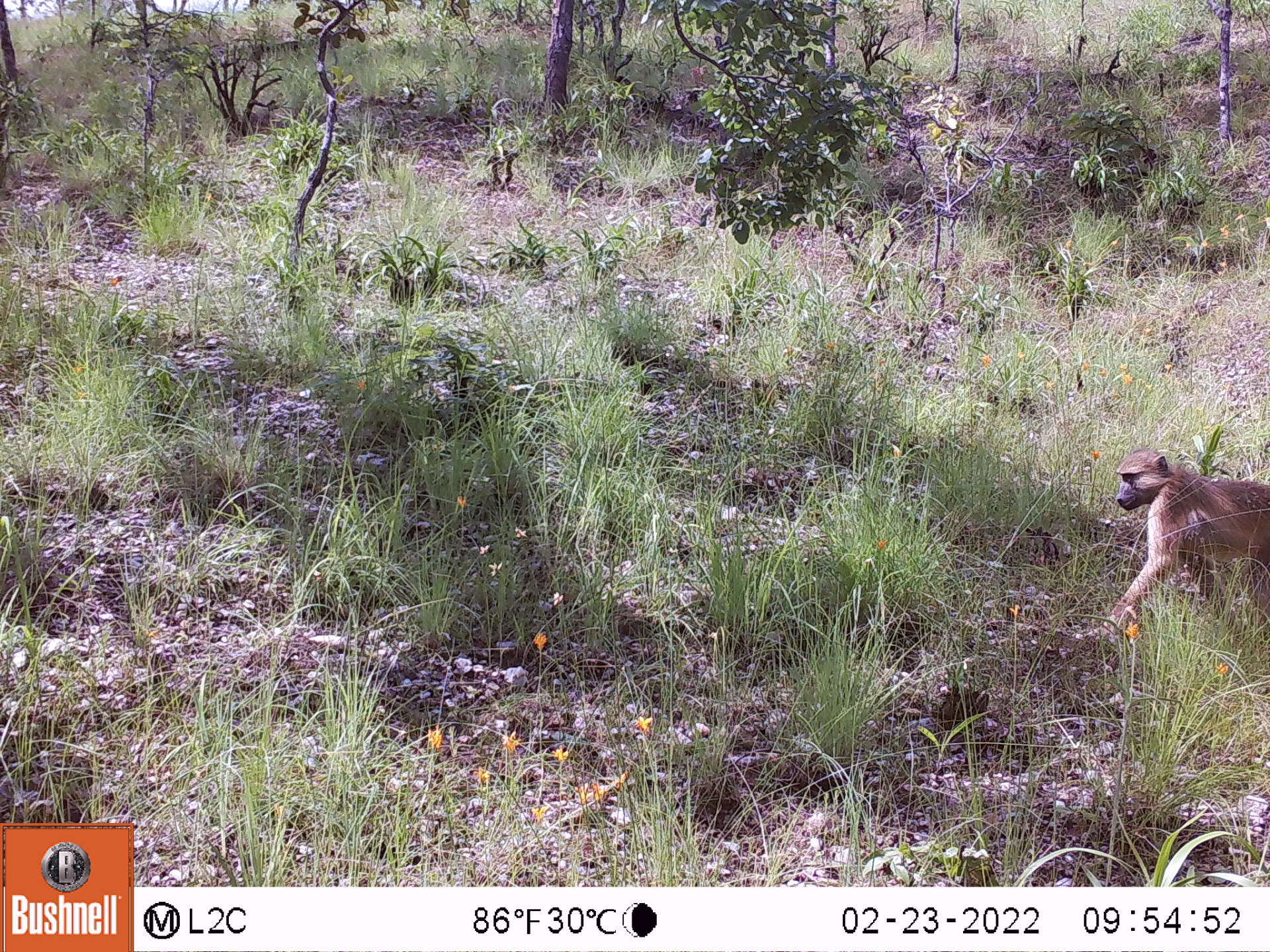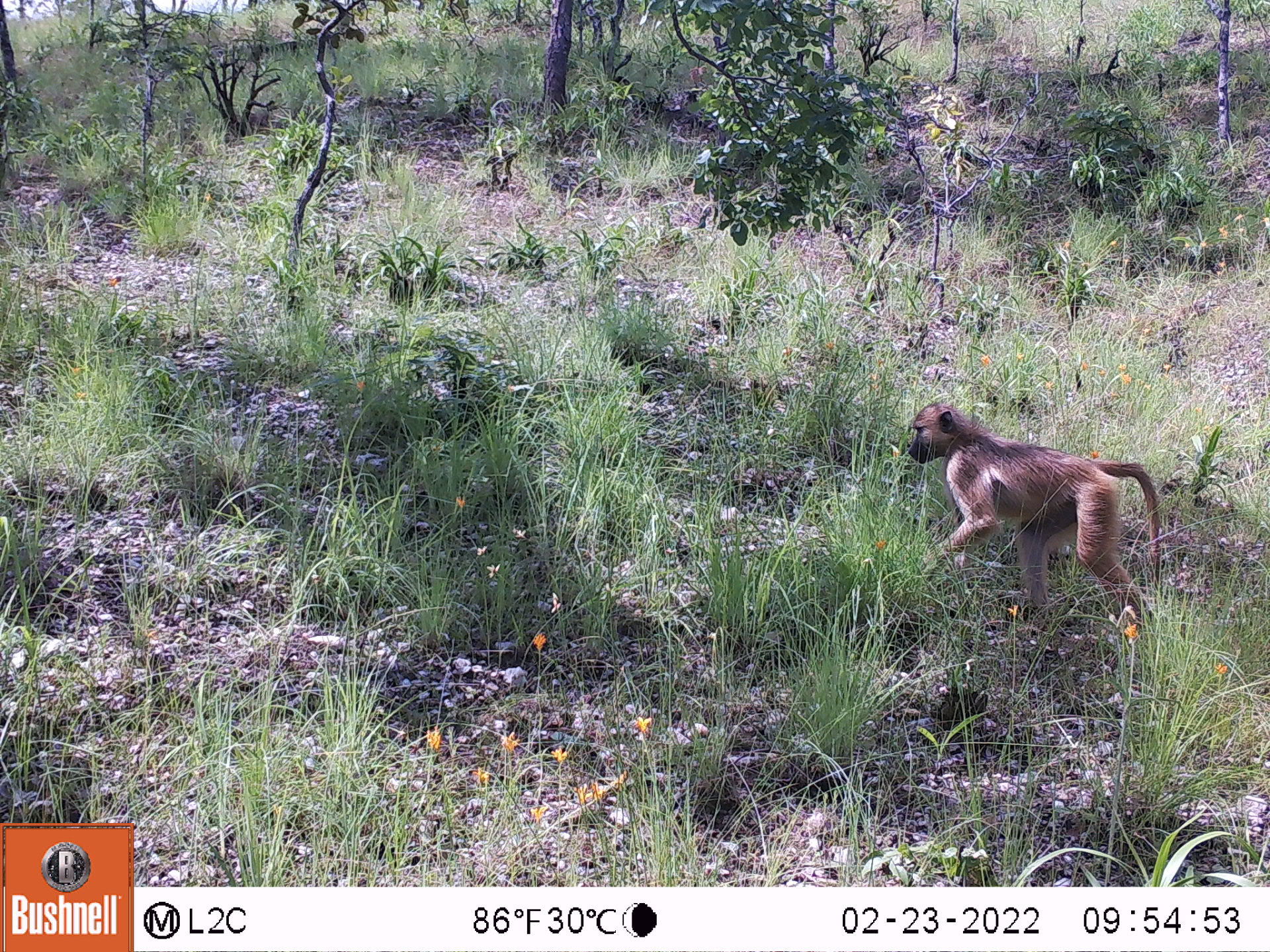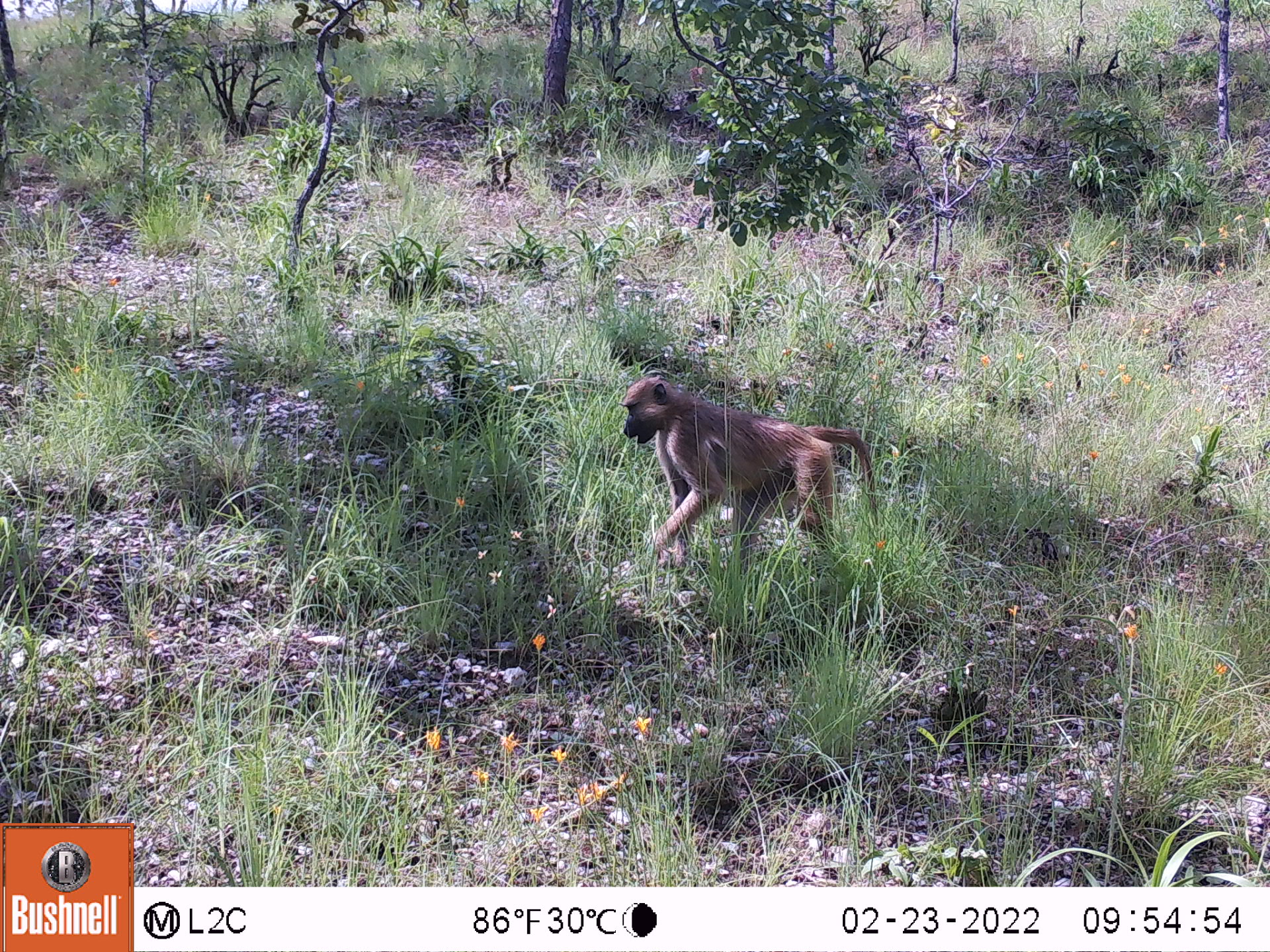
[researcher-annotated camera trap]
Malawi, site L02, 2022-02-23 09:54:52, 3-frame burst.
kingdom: Animalia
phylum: Chordata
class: Mammalia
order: Primates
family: Cercopithecidae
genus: Papio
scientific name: Papio cynocephalus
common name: yellow baboon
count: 1